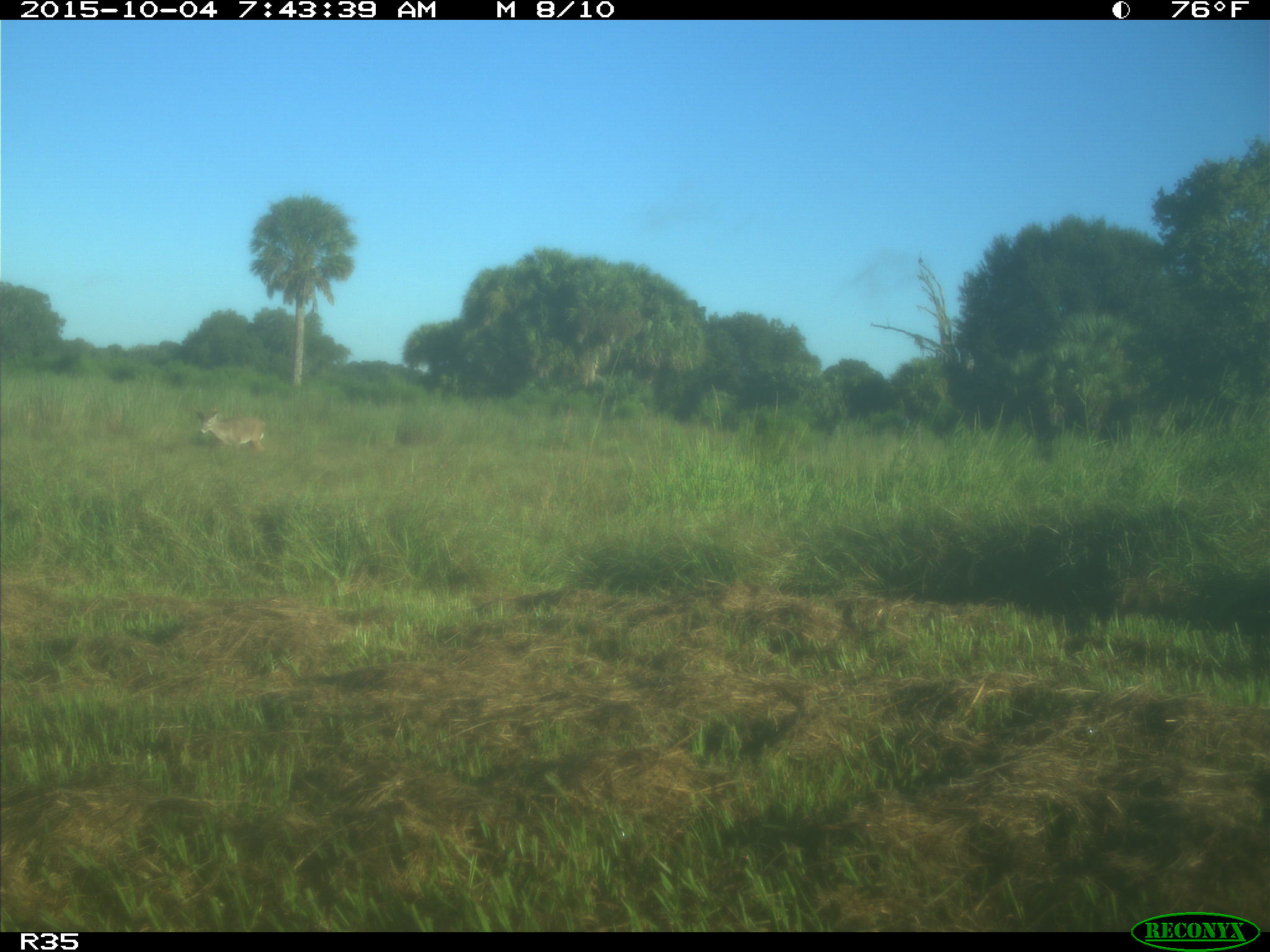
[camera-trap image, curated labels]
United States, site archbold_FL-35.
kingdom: Animalia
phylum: Chordata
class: Mammalia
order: Artiodactyla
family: Cervidae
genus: Odocoileus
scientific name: Odocoileus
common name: deer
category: unidentified deer